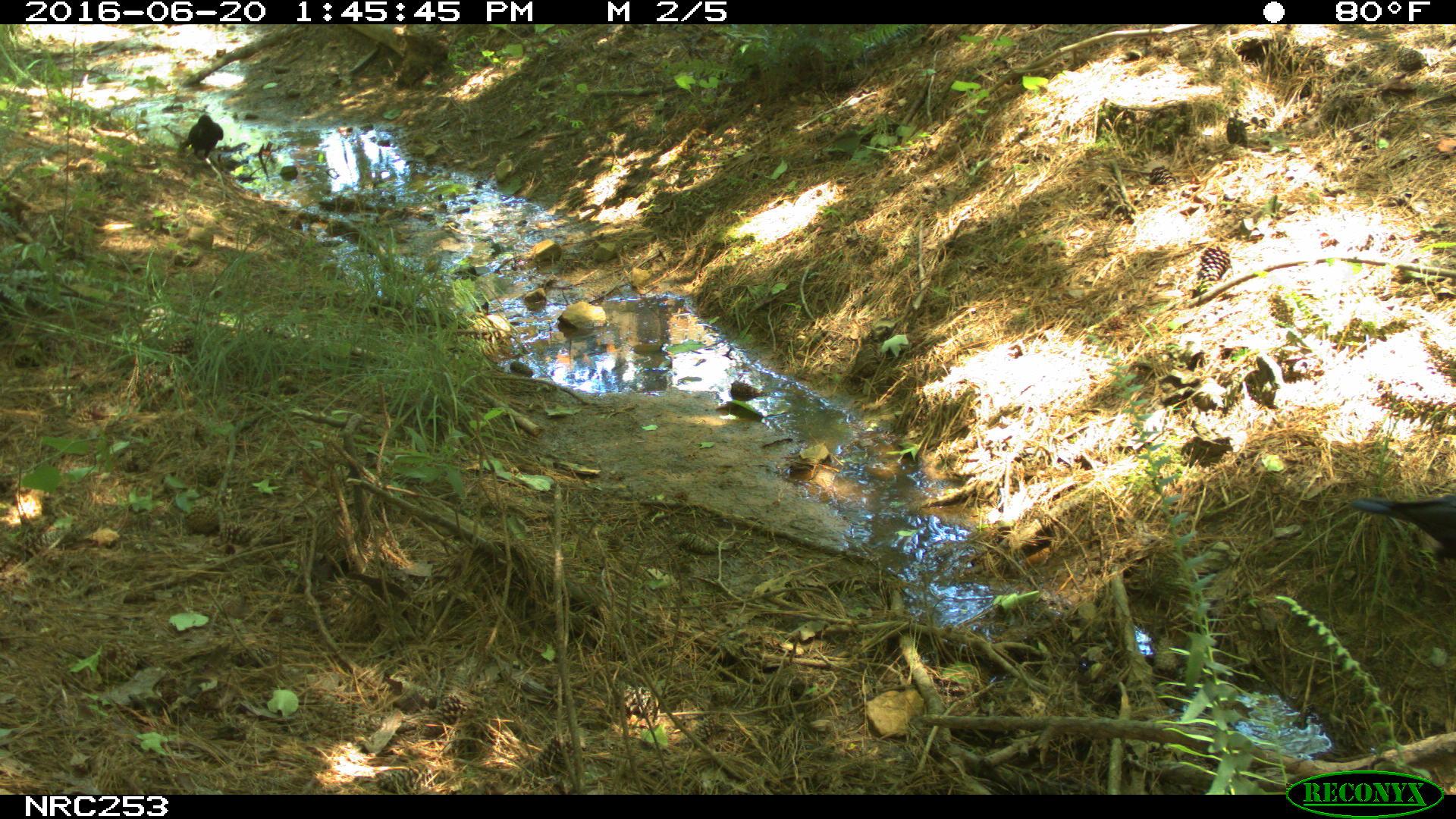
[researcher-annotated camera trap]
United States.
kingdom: Animalia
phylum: Chordata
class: Aves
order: Passeriformes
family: Corvidae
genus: Corvus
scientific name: Corvus brachyrhynchos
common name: american crow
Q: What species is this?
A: American Crow (Corvus brachyrhynchos).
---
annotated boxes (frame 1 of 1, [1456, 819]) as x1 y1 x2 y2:
American Crow: 170 96 236 172